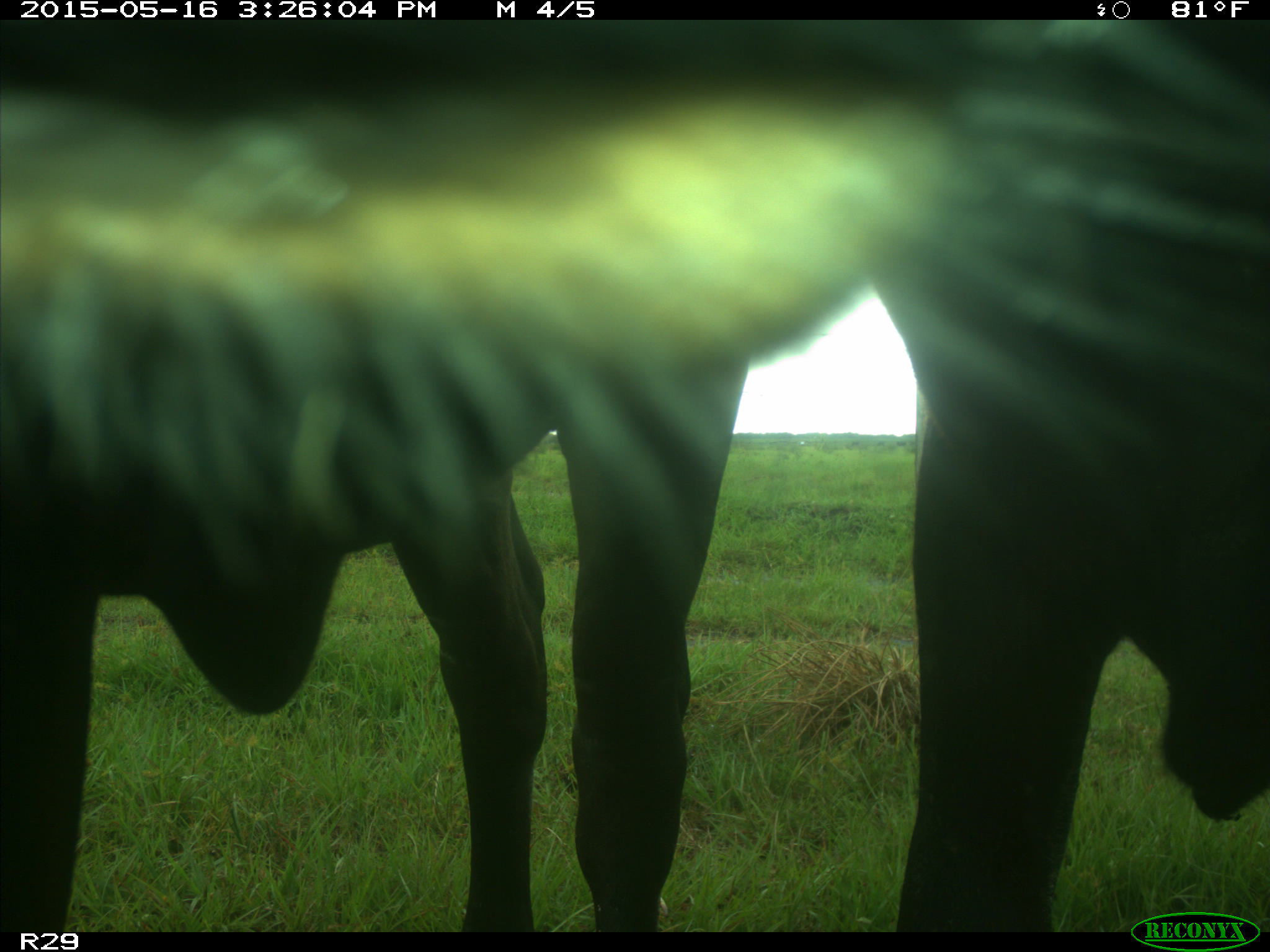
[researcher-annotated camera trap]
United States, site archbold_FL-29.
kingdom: Animalia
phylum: Chordata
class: Mammalia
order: Artiodactyla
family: Bovidae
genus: Bos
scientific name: Bos taurus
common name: domestic cow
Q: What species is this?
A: Bos taurus (domestic cow).